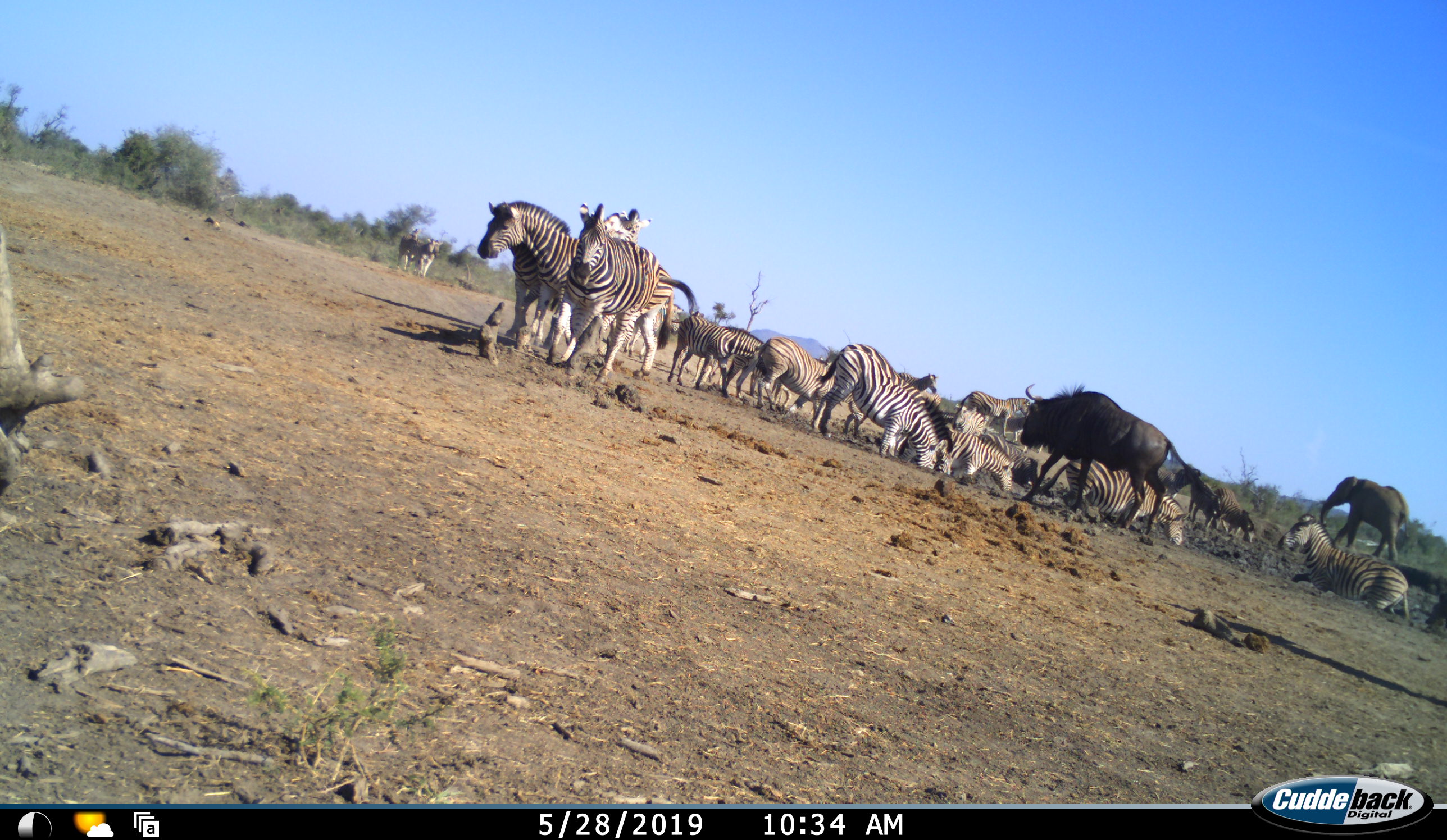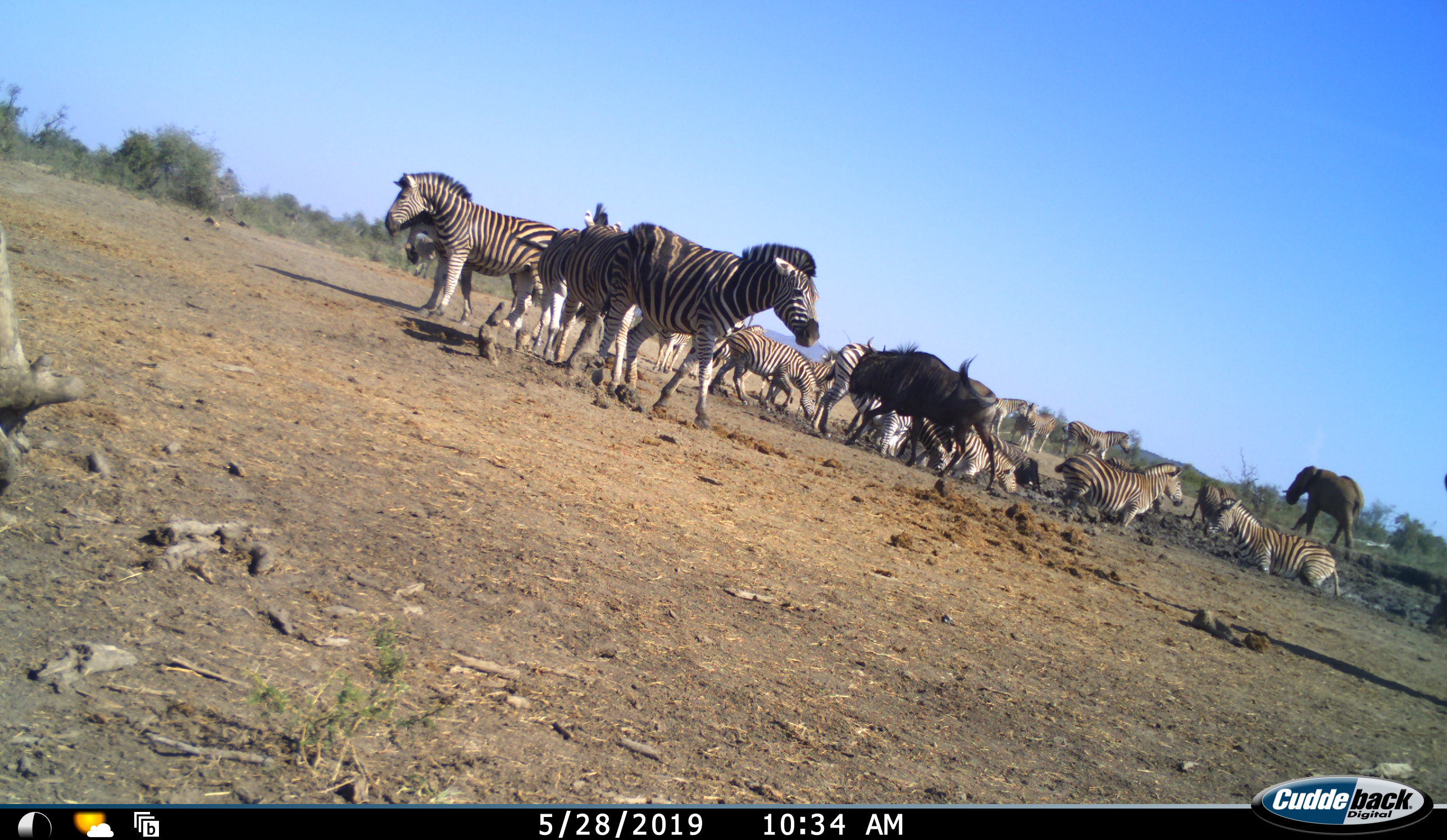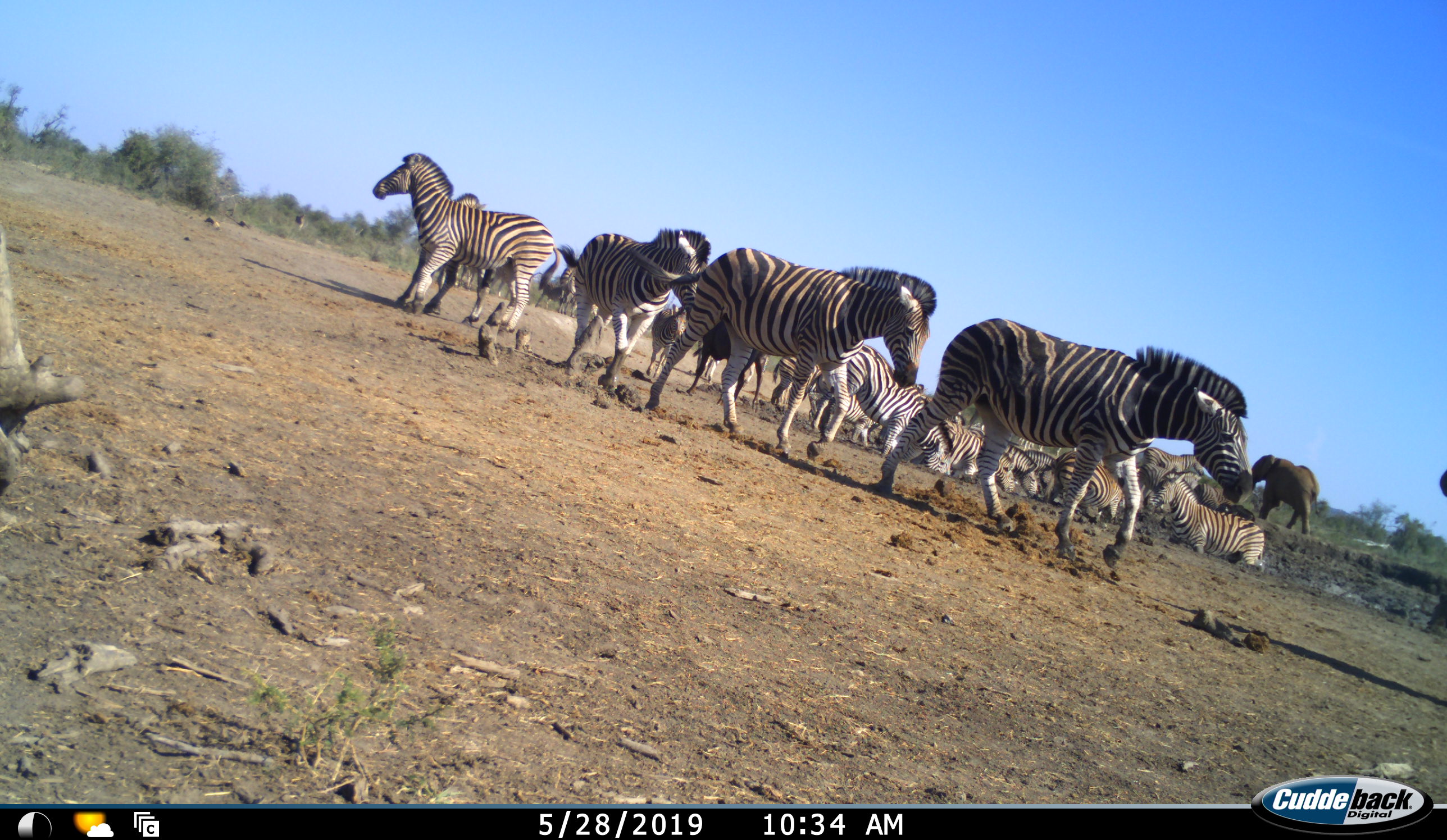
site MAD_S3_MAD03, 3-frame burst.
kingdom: Animalia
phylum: Chordata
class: Mammalia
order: Proboscidea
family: Elephantidae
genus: Loxodonta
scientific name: Loxodonta africana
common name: african bush elephant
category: elephant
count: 1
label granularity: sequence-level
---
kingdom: Animalia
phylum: Chordata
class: Mammalia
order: Artiodactyla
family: Bovidae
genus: Connochaetes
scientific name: Connochaetes taurinus taurinus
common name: blue wildebeest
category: wildebeestblue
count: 1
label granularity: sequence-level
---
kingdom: Animalia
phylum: Chordata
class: Mammalia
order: Perissodactyla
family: Equidae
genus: Equus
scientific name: Equus quagga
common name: plains zebra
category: zebraplains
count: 11-50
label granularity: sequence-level